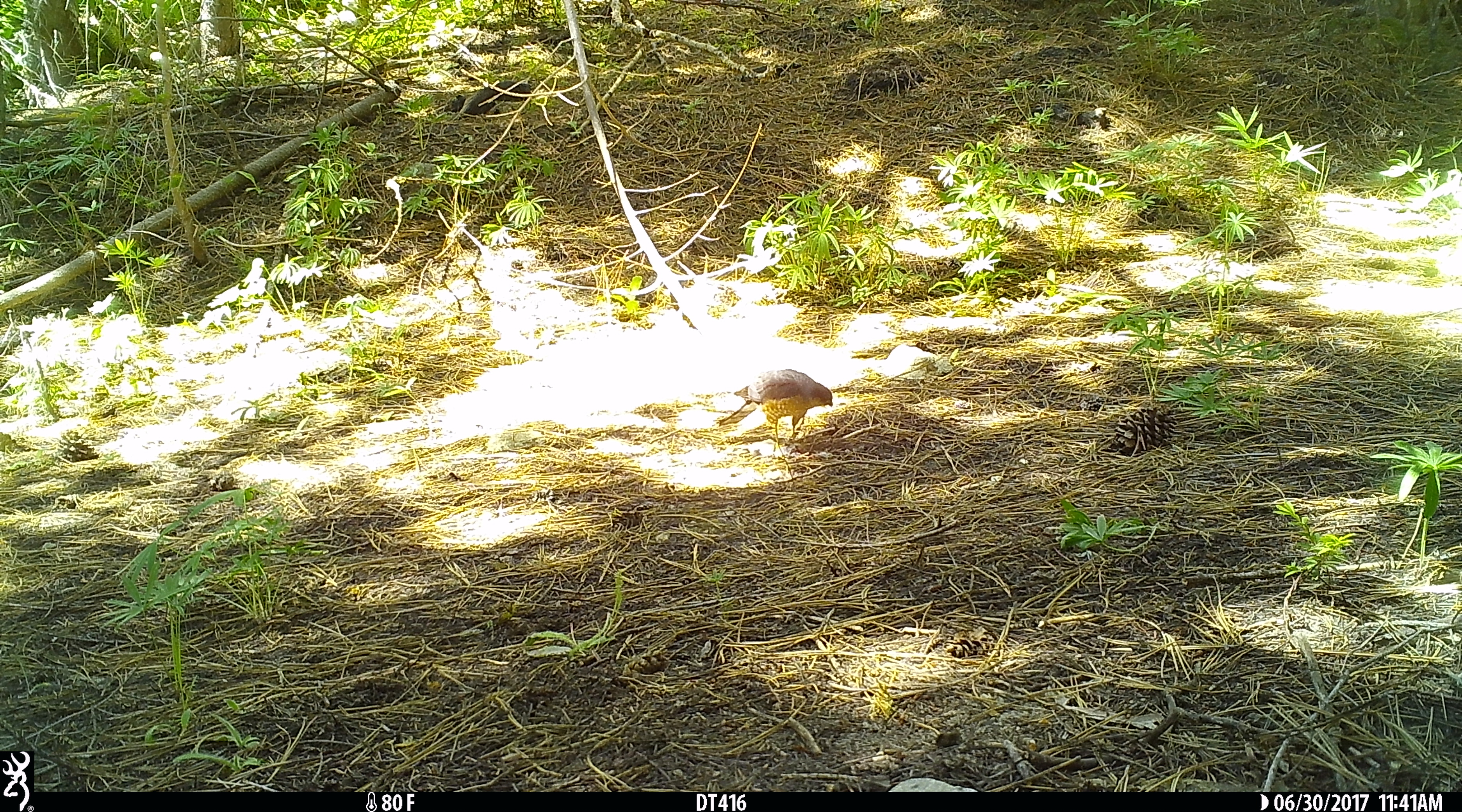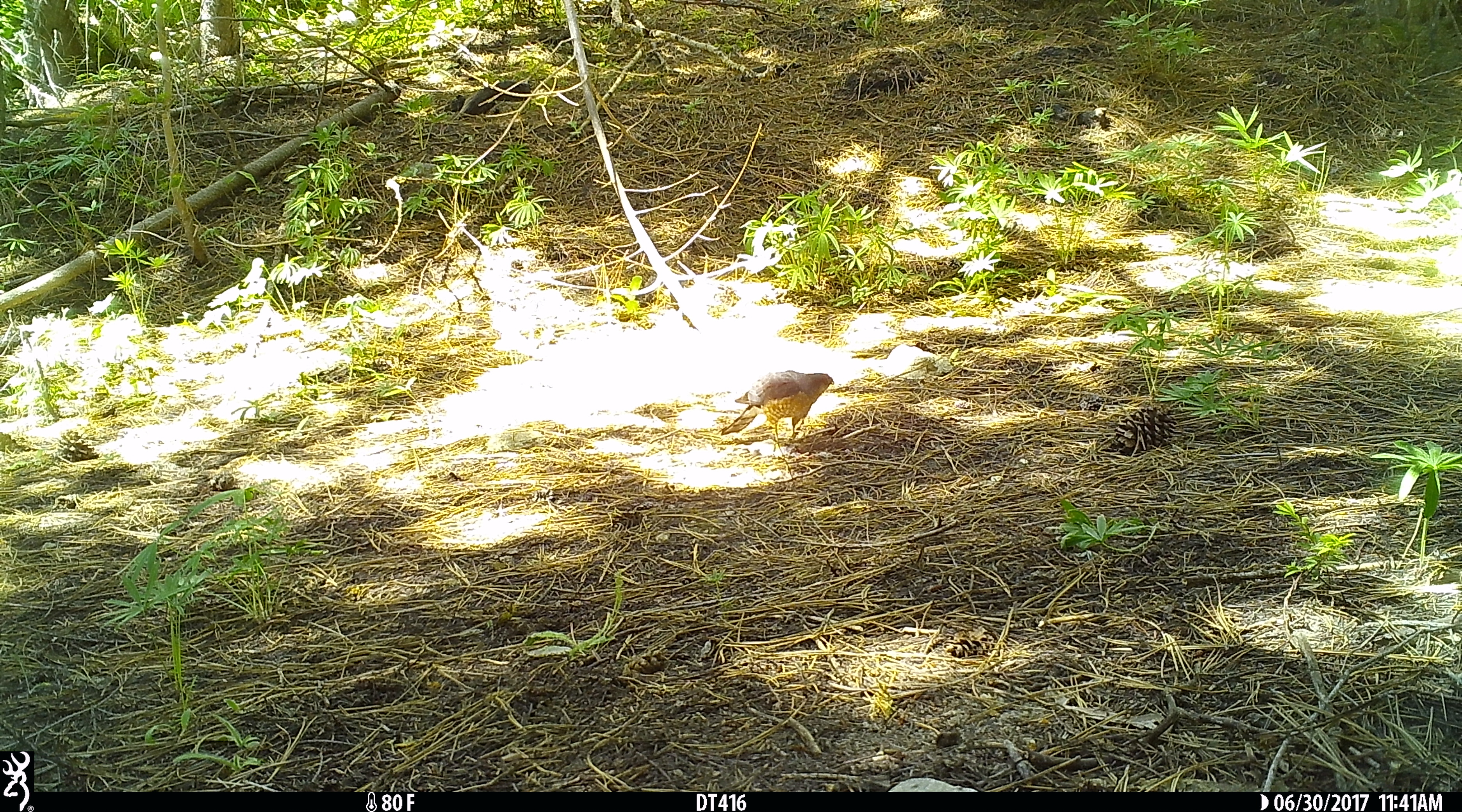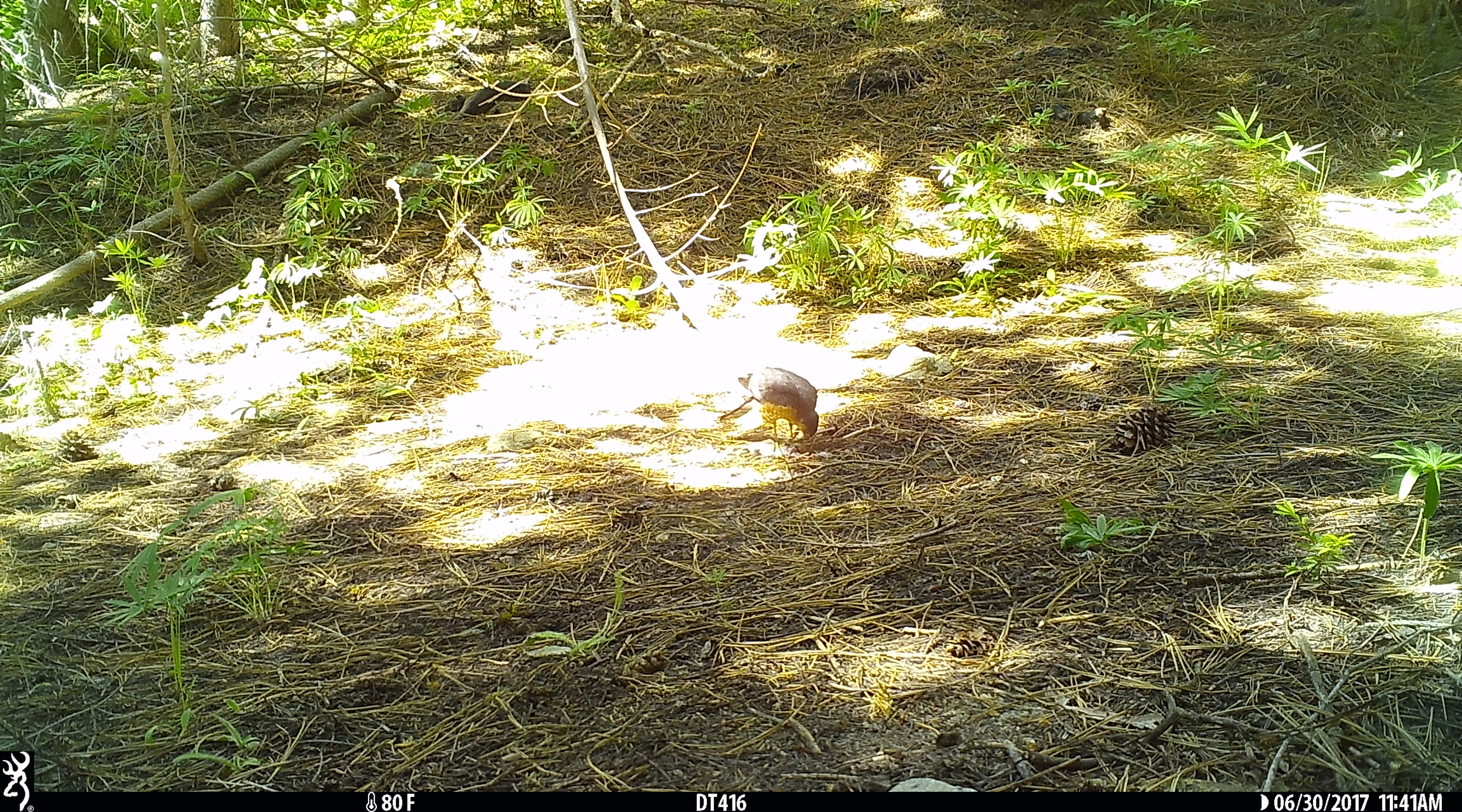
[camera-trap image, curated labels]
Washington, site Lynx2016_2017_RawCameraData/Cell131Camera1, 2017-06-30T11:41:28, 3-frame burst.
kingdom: Animalia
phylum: Chordata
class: Aves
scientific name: Aves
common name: birds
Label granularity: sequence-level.